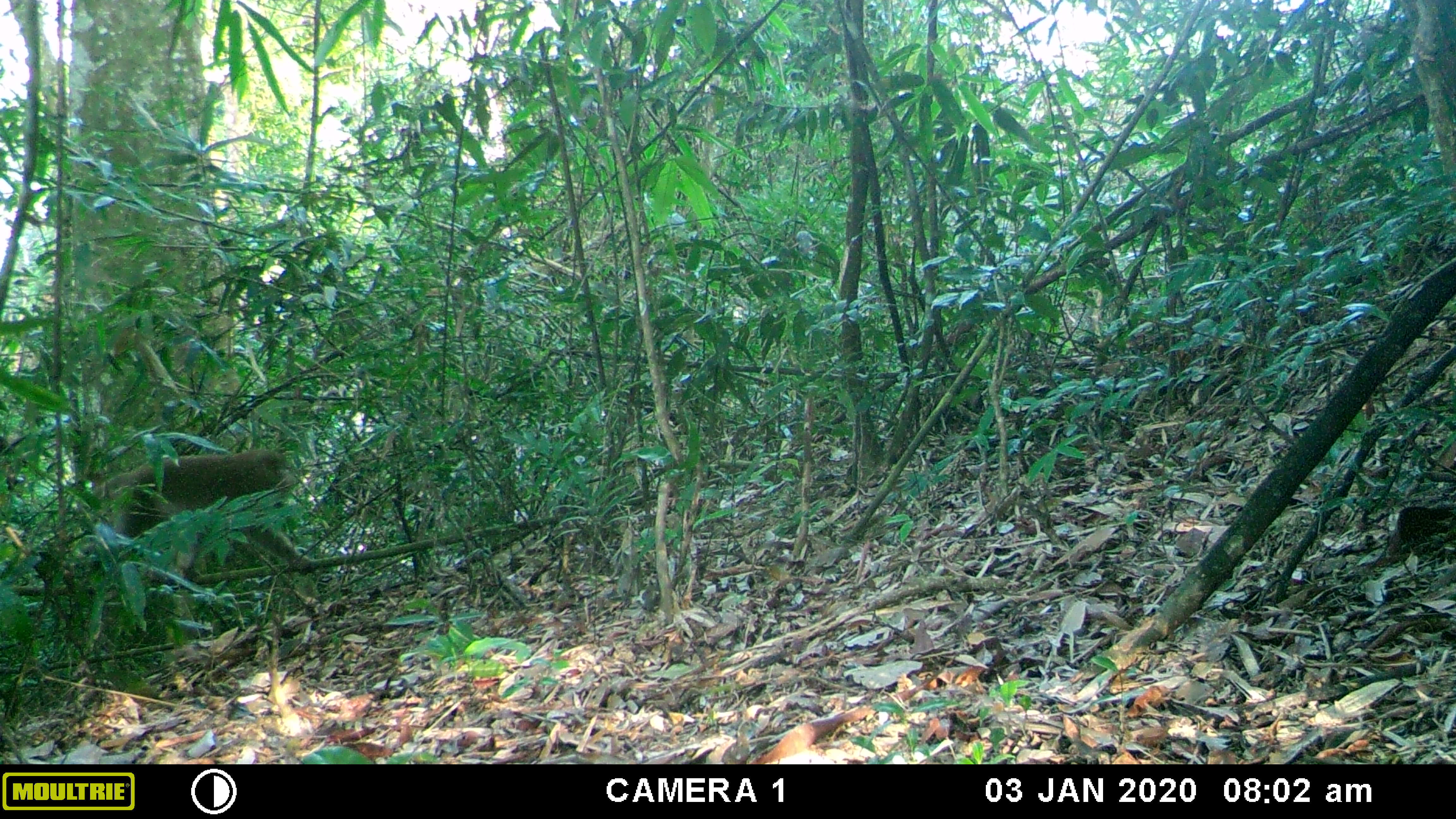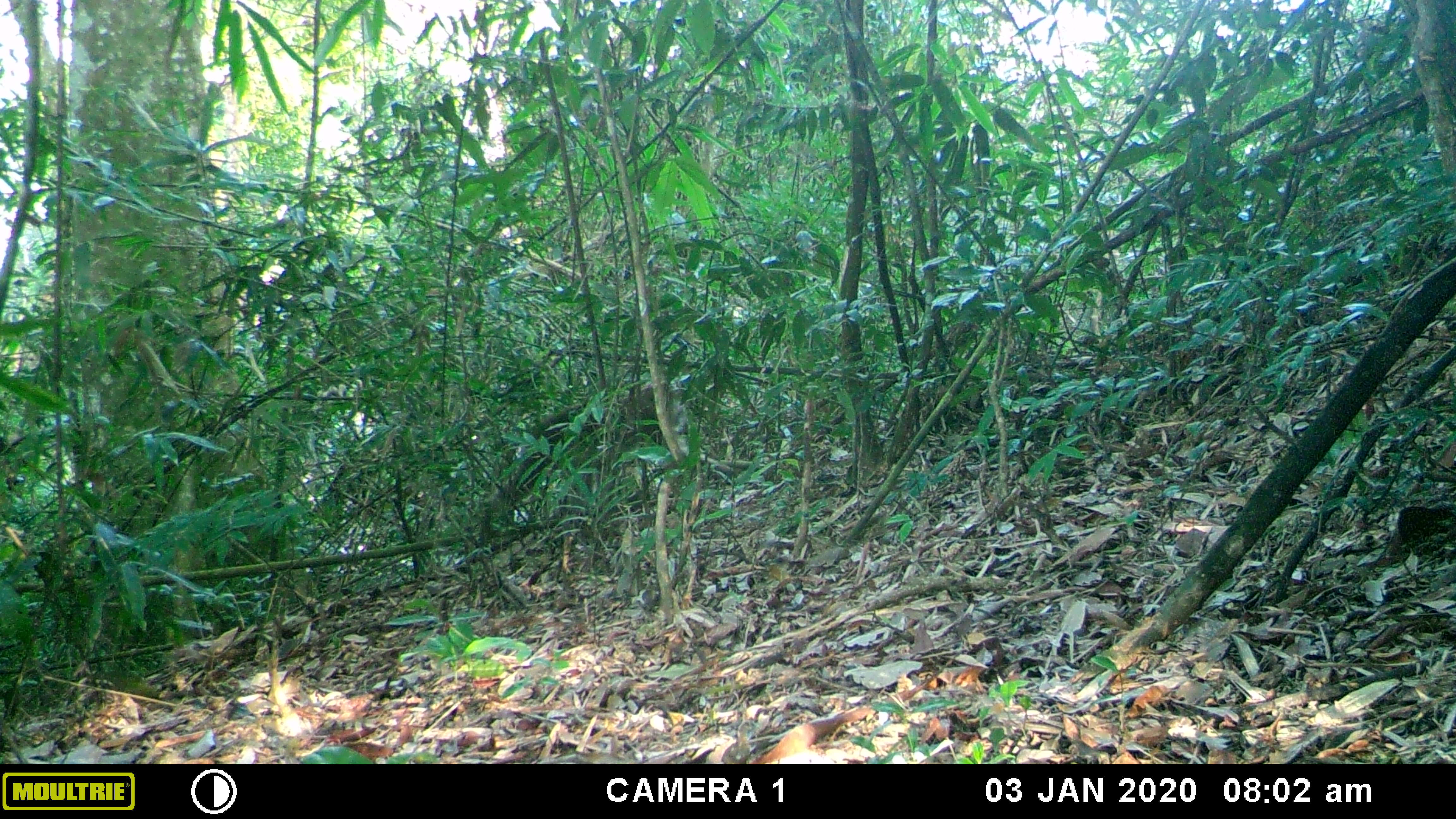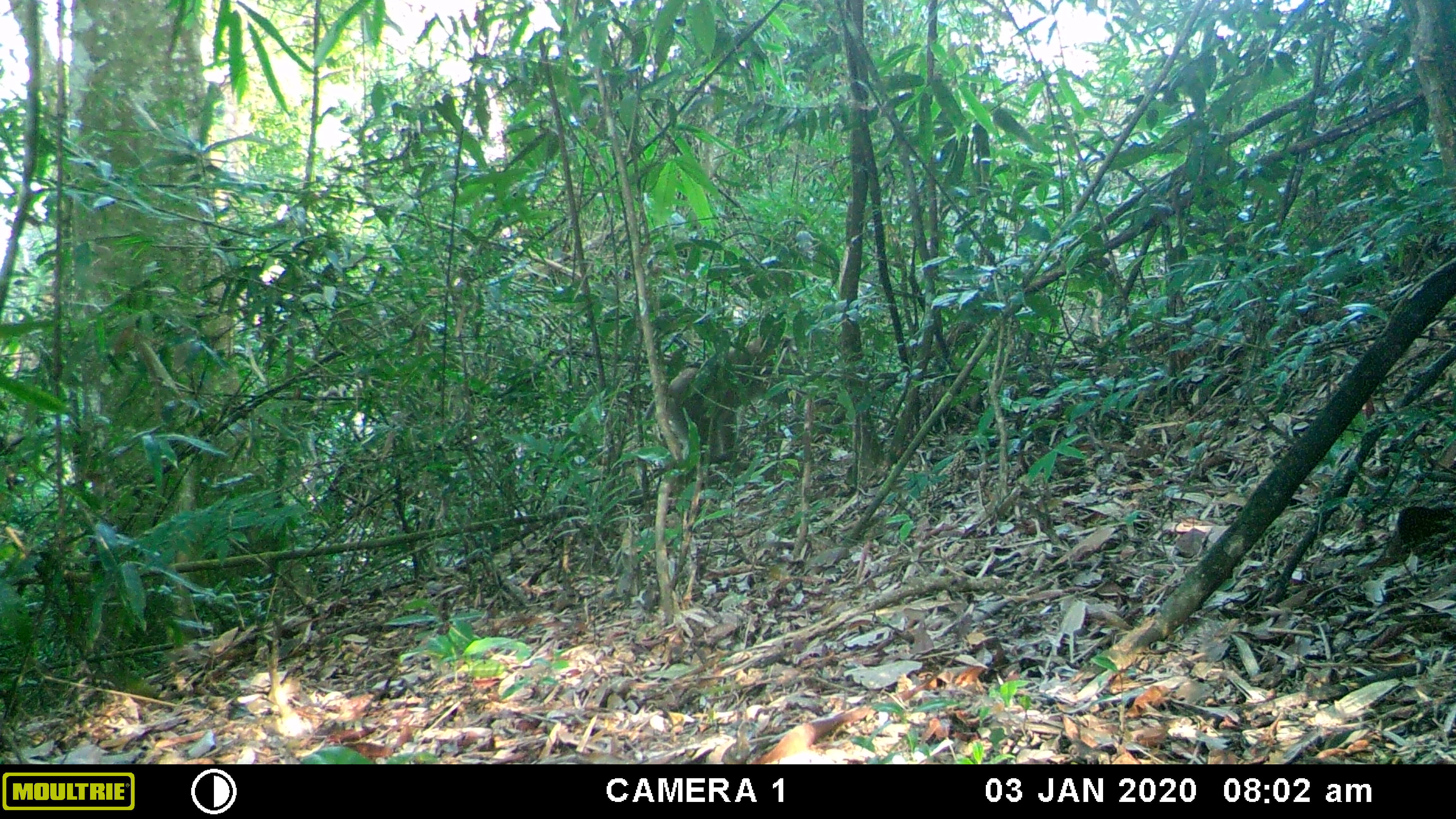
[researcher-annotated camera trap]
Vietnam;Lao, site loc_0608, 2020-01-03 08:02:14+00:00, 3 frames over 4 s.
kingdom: Animalia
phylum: Chordata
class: Mammalia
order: Primates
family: Cercopithecidae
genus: Macaca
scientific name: Macaca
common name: macaques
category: assam or rhesus macaque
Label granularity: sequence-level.